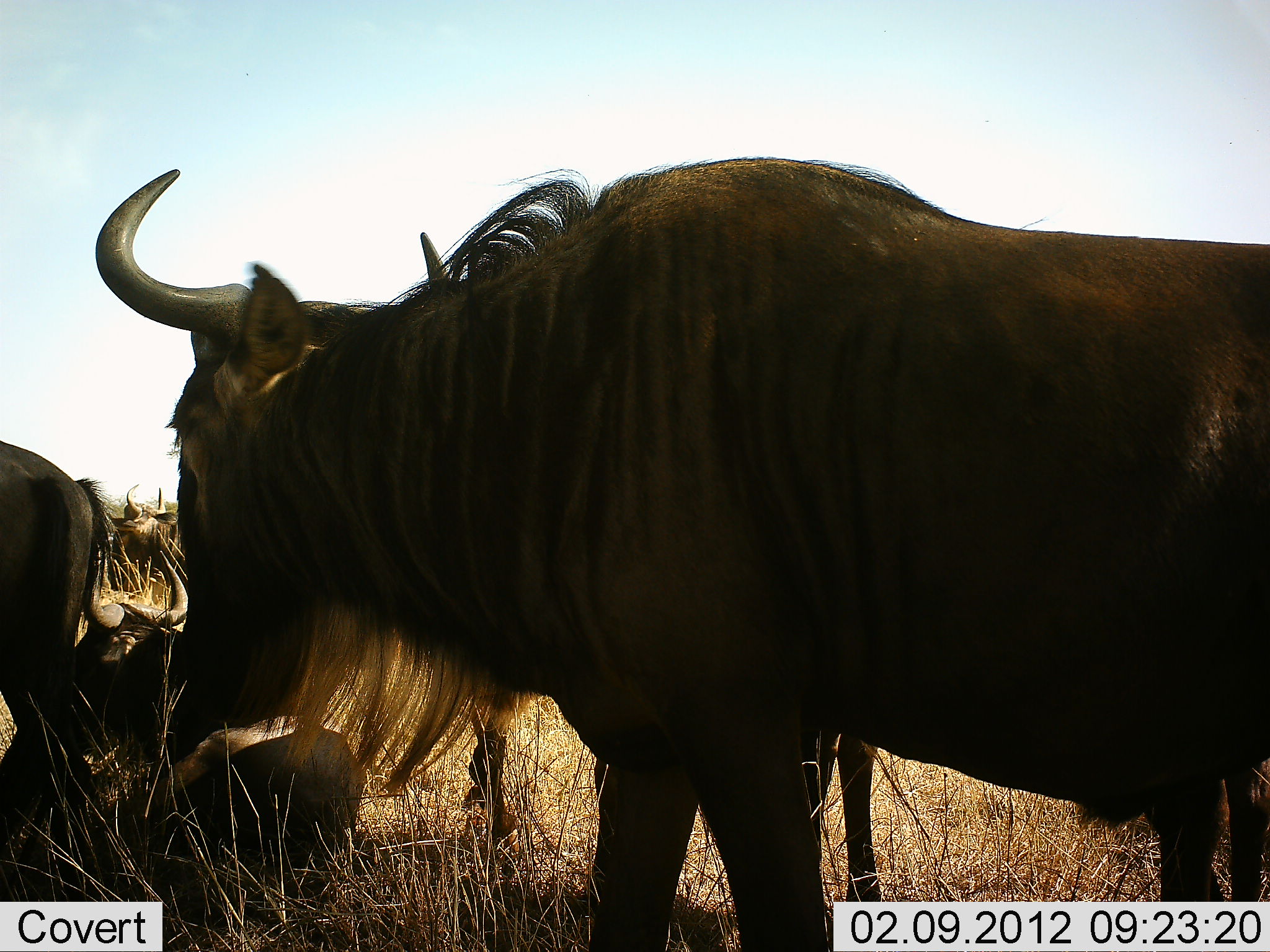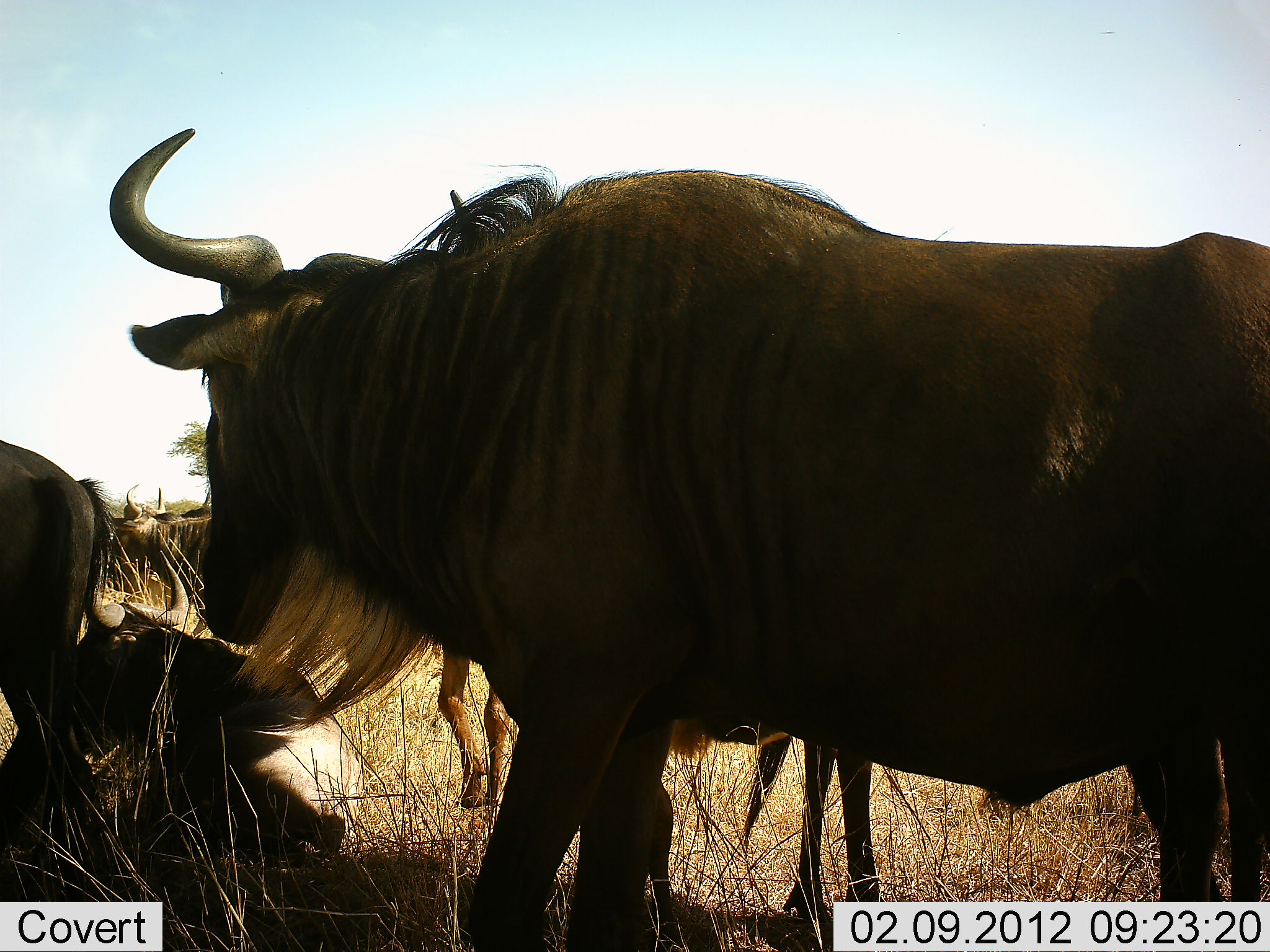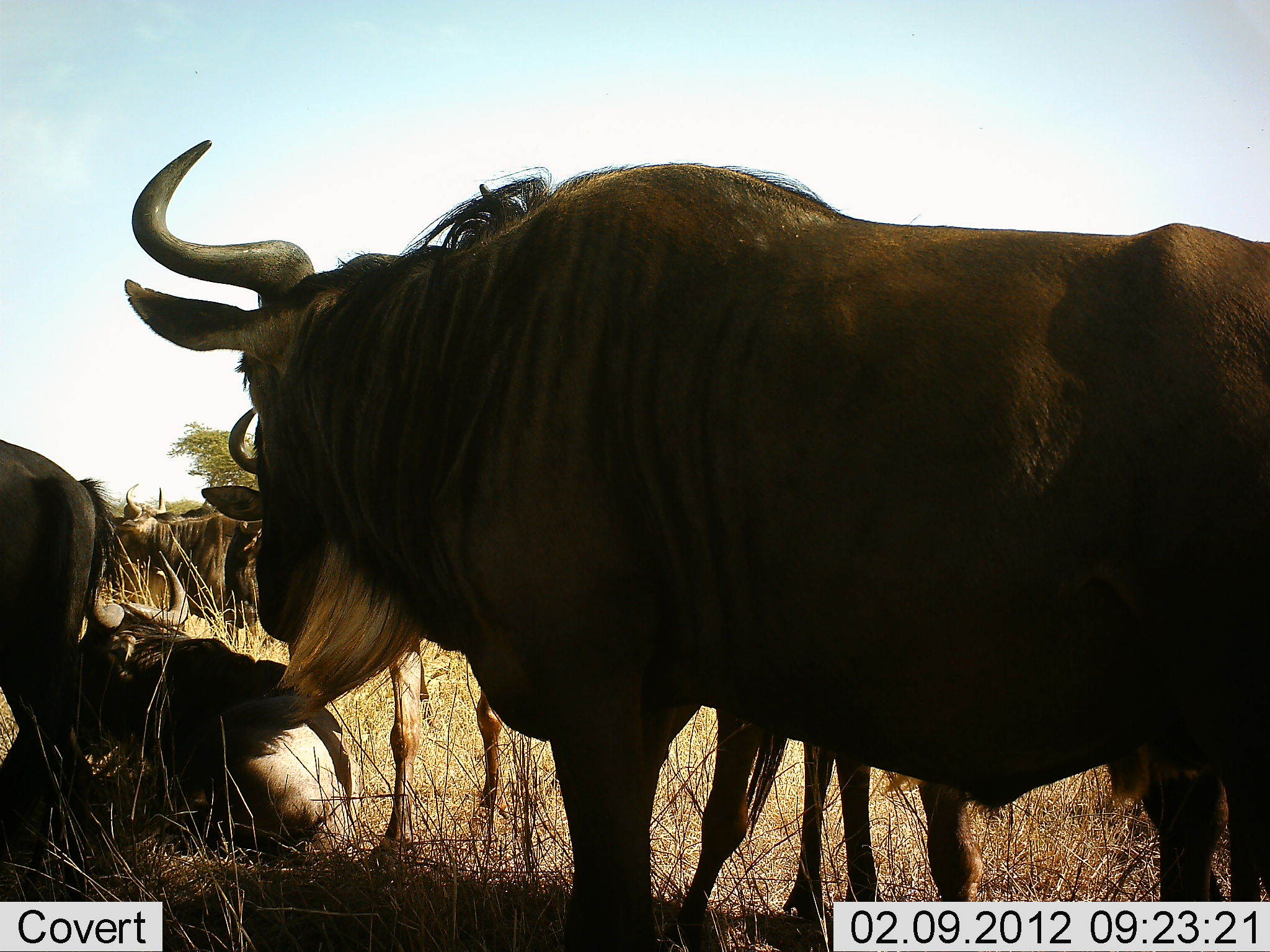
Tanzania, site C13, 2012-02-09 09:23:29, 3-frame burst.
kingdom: Animalia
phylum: Chordata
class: Mammalia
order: Artiodactyla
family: Bovidae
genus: Connochaetes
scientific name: Connochaetes taurinus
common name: blue wildebeest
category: wildebeest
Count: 7.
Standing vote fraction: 82%.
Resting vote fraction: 77%.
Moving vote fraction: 9%.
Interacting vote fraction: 0%.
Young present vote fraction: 9%.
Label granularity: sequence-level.